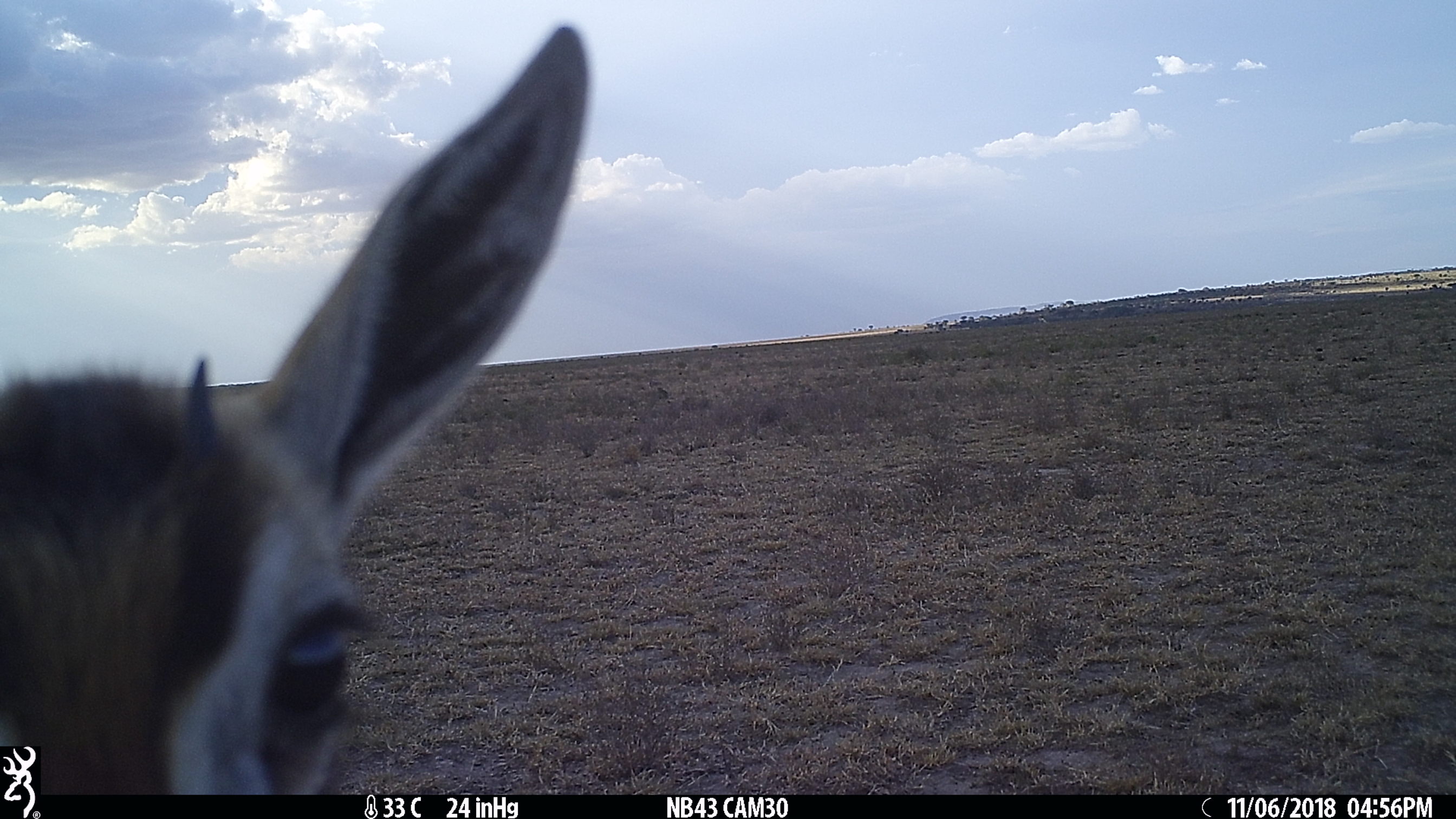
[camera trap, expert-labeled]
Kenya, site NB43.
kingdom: Animalia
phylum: Chordata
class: Mammalia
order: Artiodactyla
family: Bovidae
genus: Eudorcas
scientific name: Eudorcas thomsonii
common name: thomon's gazelle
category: gazelle thomsons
Gazelle thomsons (thomon's gazelle) (Eudorcas thomsonii).